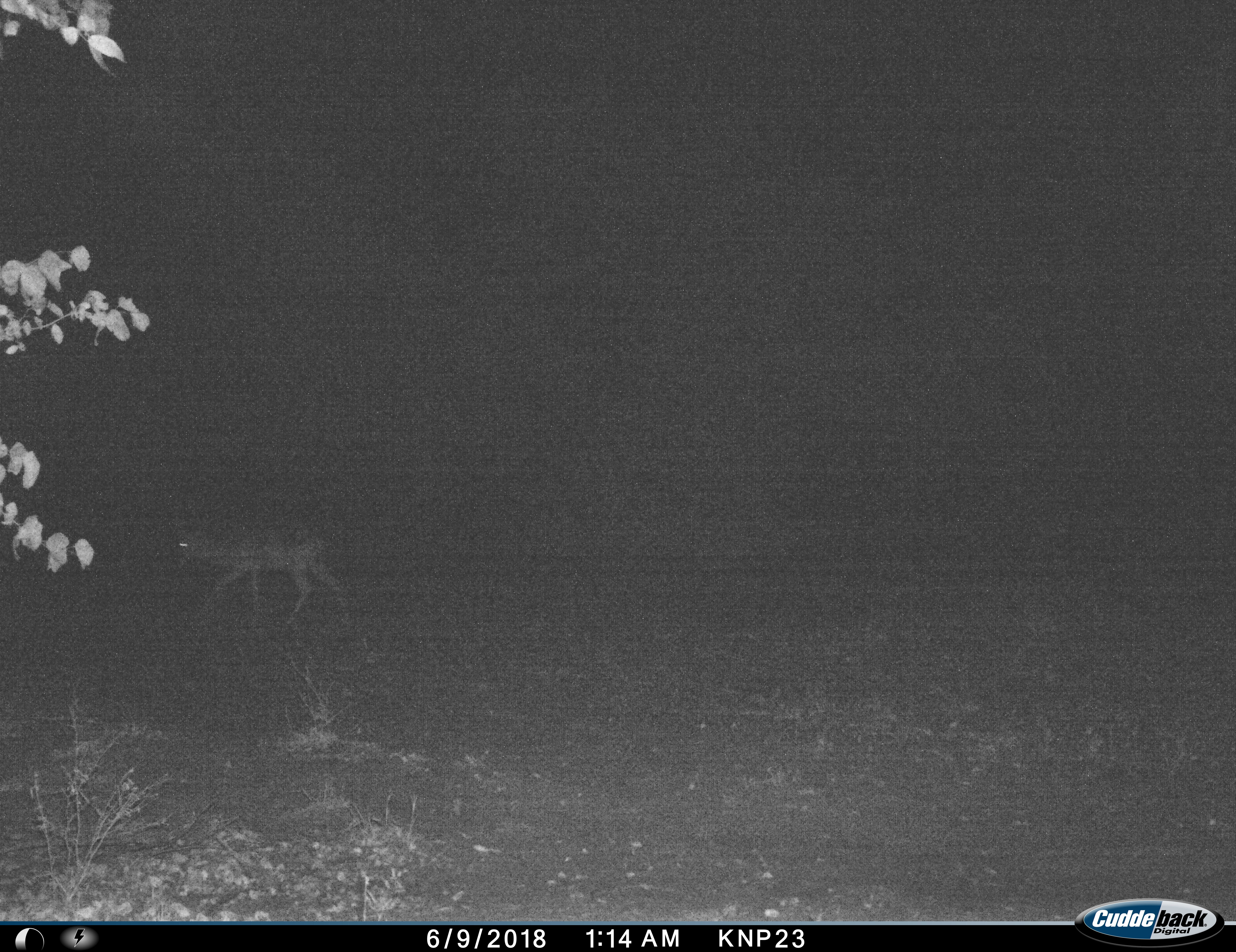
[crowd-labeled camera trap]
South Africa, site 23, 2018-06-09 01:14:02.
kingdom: Animalia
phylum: Chordata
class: Mammalia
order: Artiodactyla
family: Bovidae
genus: Aepyceros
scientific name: Aepyceros melampus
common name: impala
Impala (Aepyceros melampus), count 1. Behavior (volunteer vote fractions): standing 0%, resting 0%, moving 100%, interacting 0%. Young present (vote fraction): 0%. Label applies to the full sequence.